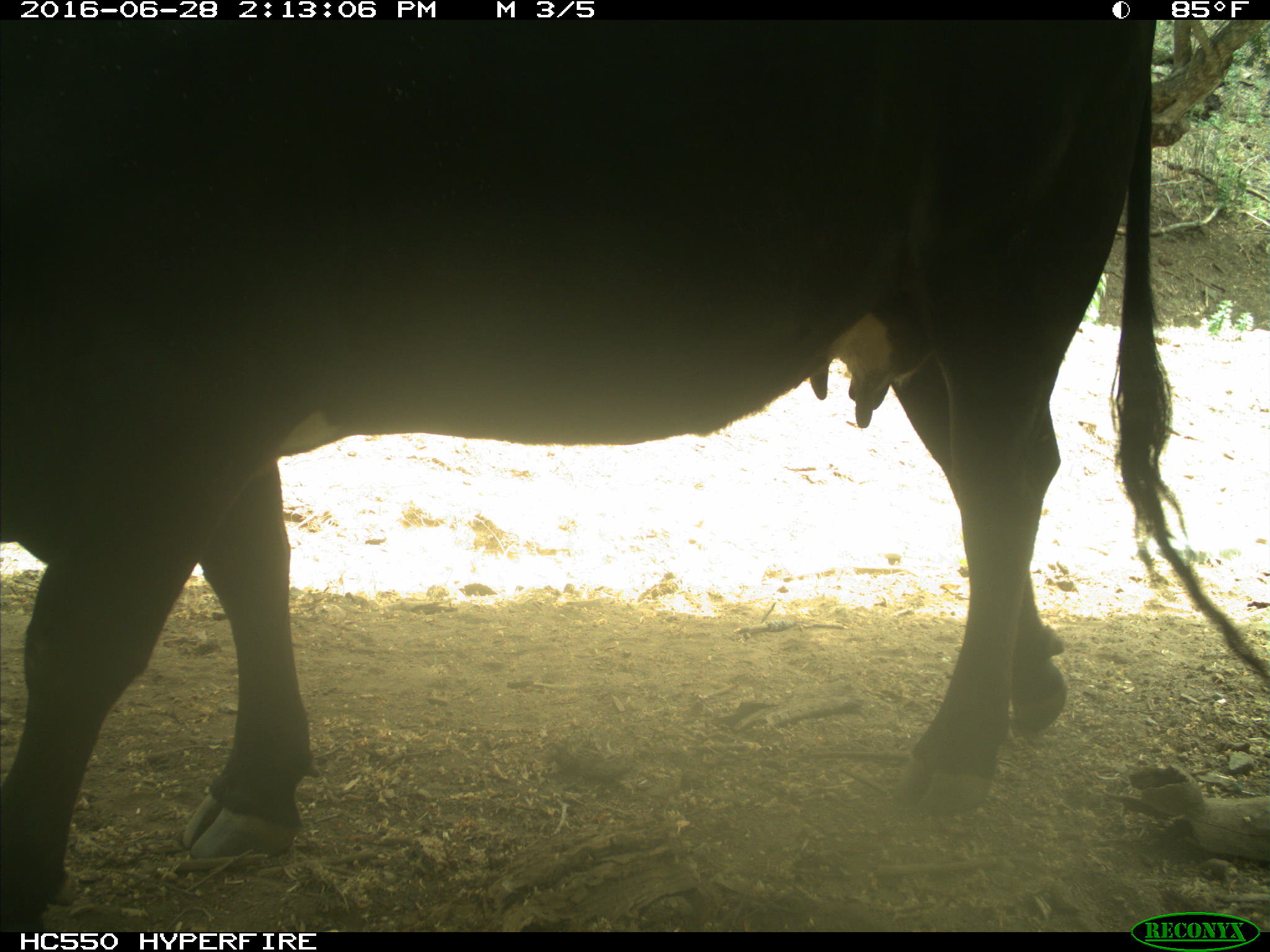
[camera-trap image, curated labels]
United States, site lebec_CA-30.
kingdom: Animalia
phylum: Chordata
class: Mammalia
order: Artiodactyla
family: Bovidae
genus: Bos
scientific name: Bos taurus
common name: domestic cow